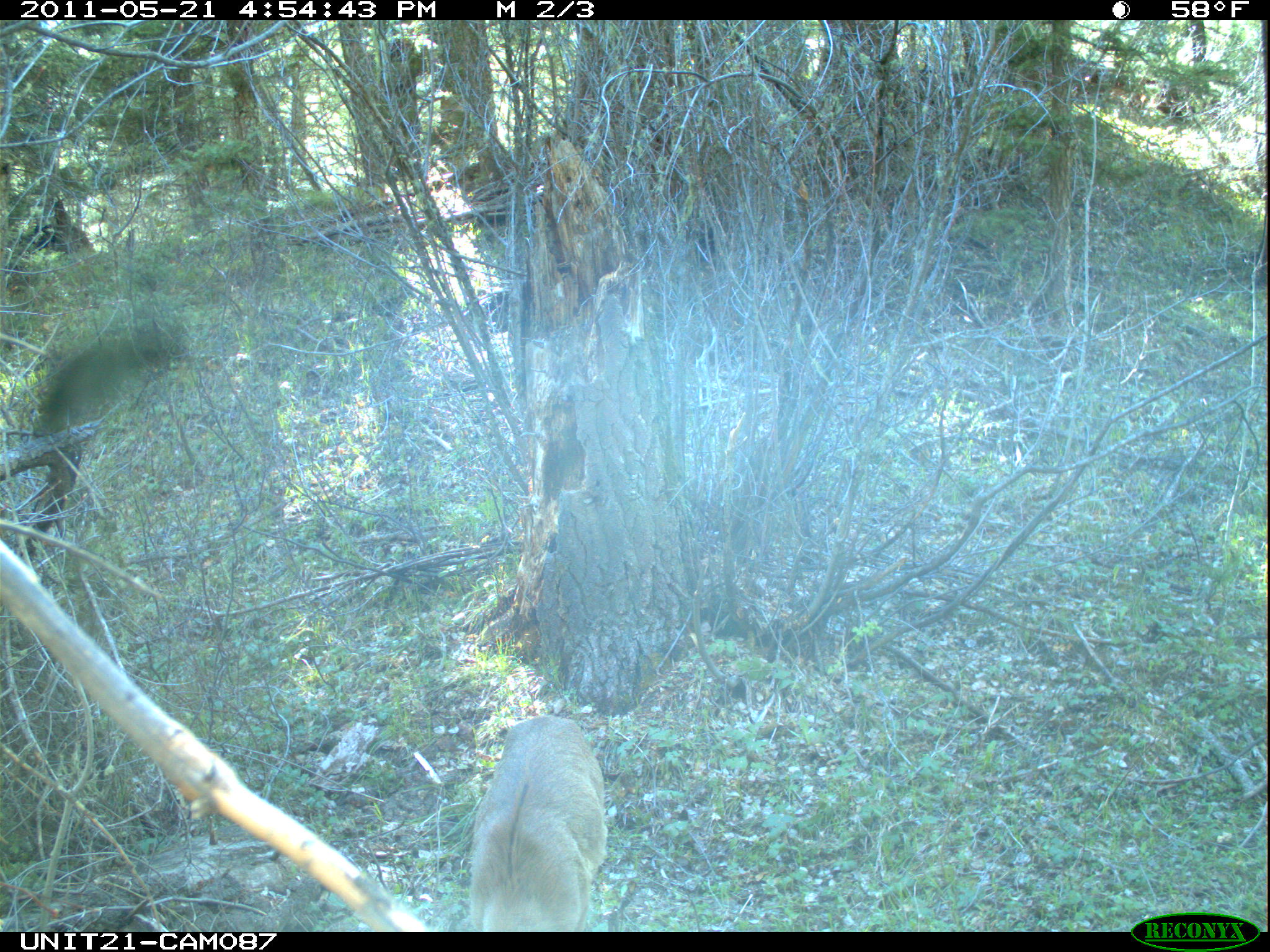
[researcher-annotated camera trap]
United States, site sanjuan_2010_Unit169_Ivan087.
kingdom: Animalia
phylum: Chordata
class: Mammalia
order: Artiodactyla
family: Cervidae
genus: Odocoileus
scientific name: Odocoileus hemionus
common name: mule deer